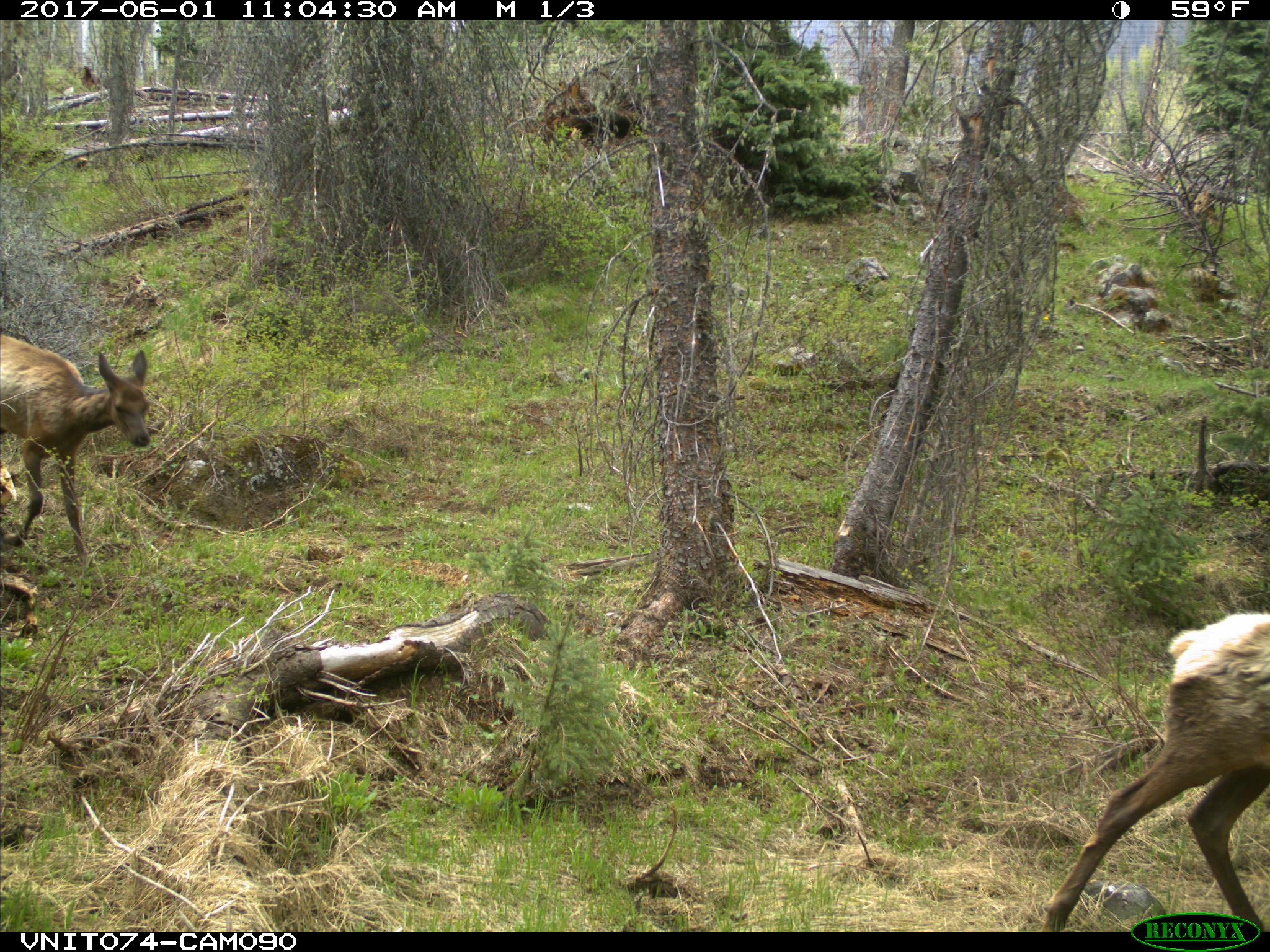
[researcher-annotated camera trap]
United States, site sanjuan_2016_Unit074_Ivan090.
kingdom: Animalia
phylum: Chordata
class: Mammalia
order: Artiodactyla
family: Cervidae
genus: Cervus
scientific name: Cervus elaphus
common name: red deer